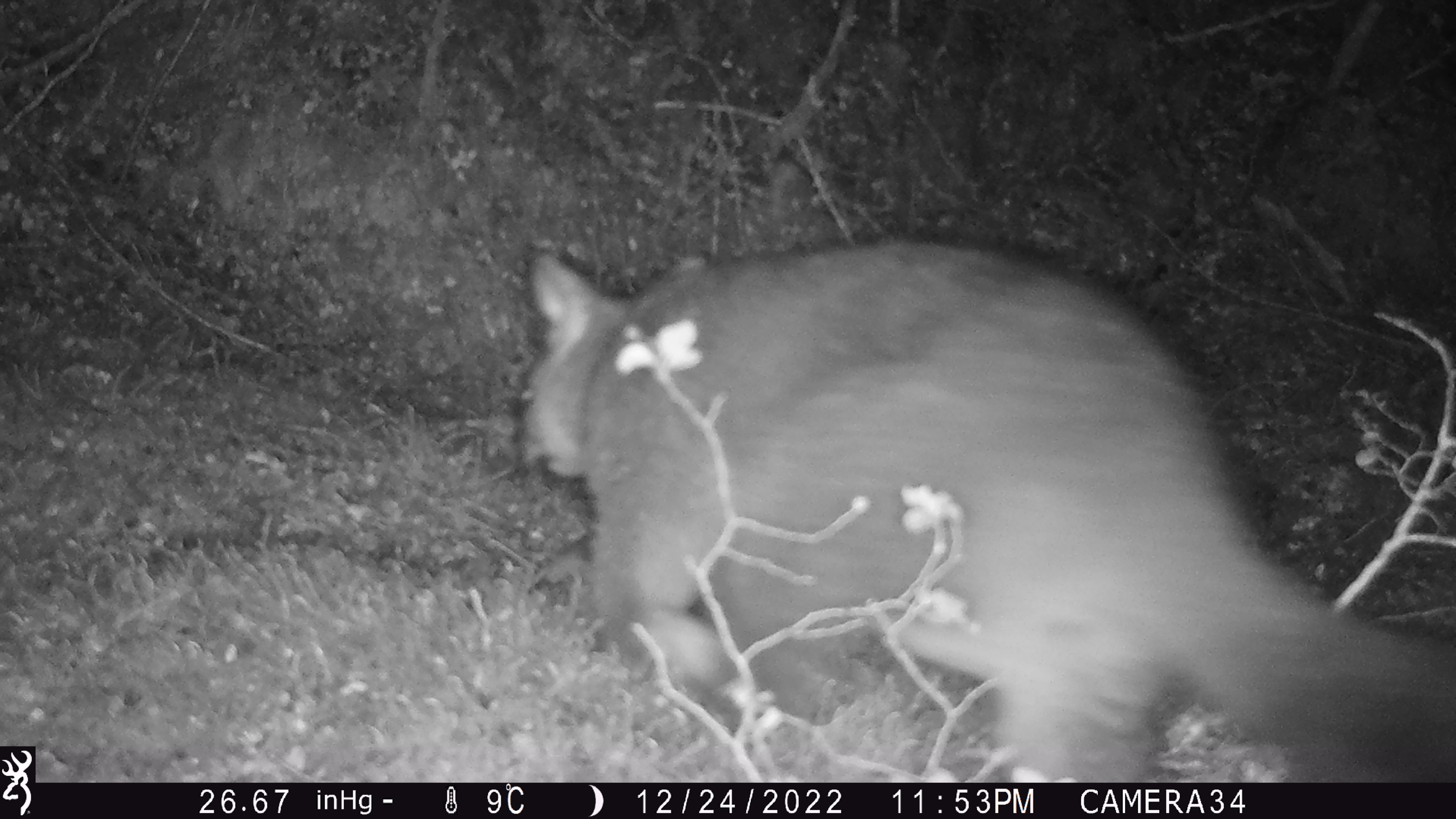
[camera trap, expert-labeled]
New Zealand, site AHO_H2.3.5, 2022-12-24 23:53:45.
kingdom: Animalia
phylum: Chordata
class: Mammalia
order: Diprotodontia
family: Phalangeridae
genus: Trichosurus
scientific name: Trichosurus vulpecula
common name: common brushtail possum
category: possum